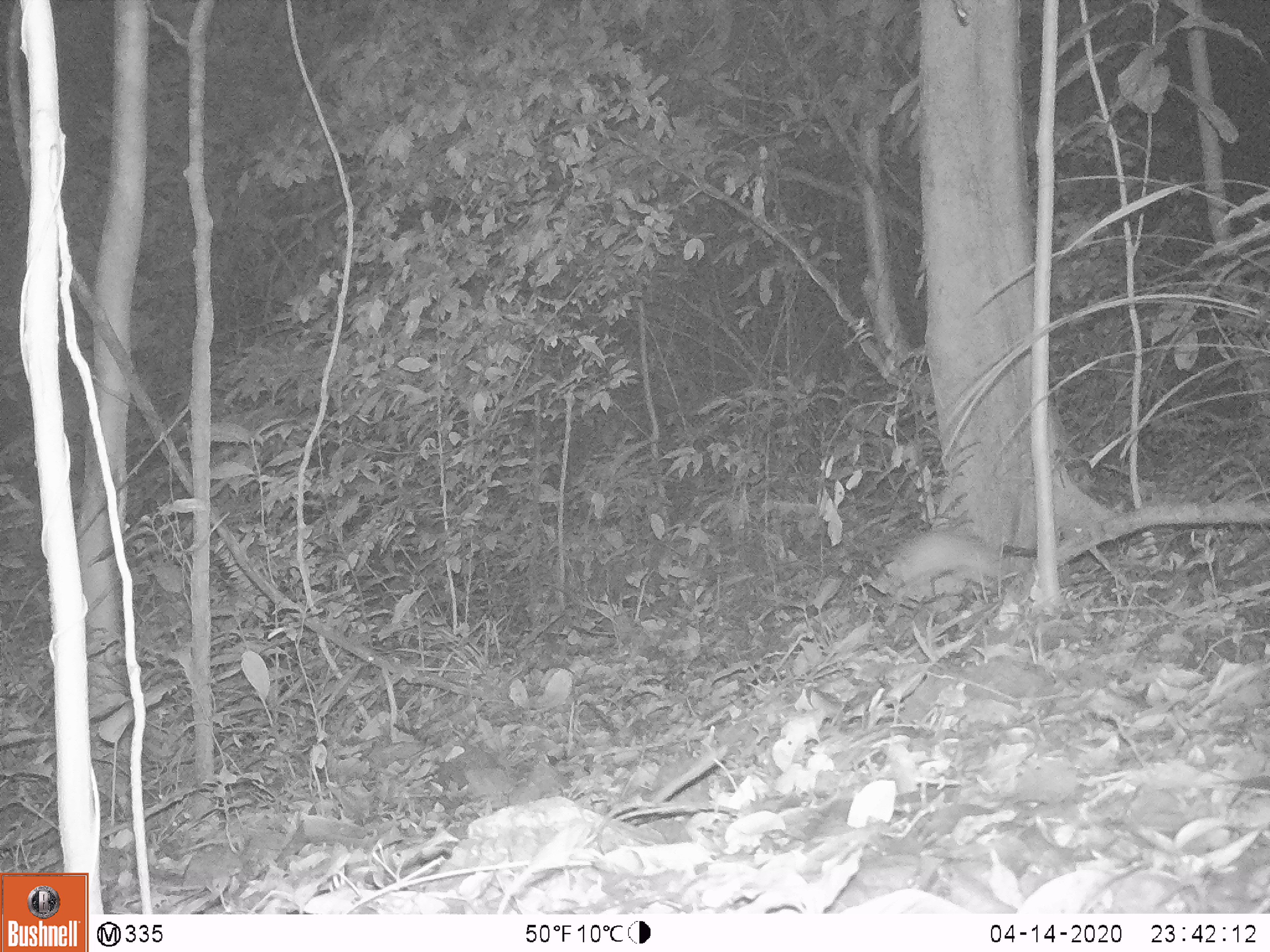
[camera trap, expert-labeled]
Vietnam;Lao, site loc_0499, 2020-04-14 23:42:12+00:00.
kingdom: Animalia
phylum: Chordata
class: Mammalia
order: Rodentia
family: Muridae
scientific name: Muridae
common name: old-world mice and rats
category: unidentified murid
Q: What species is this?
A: Unidentified murid (old-world mice and rats) (Muridae).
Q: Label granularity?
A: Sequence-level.